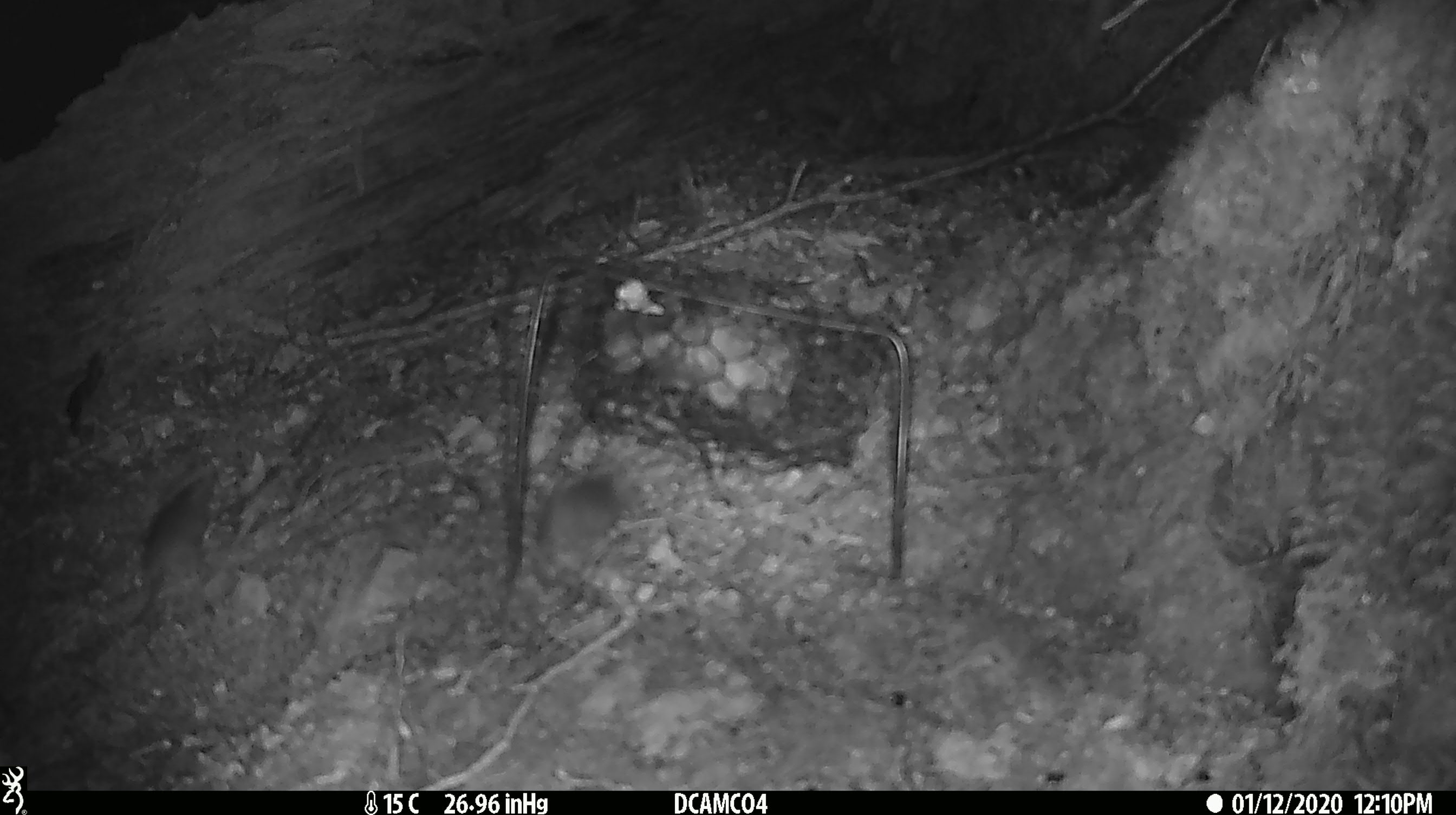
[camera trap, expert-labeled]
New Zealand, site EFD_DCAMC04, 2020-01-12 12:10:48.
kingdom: Animalia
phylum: Chordata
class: Mammalia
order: Rodentia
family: Muridae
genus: Mus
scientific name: Mus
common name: mouse